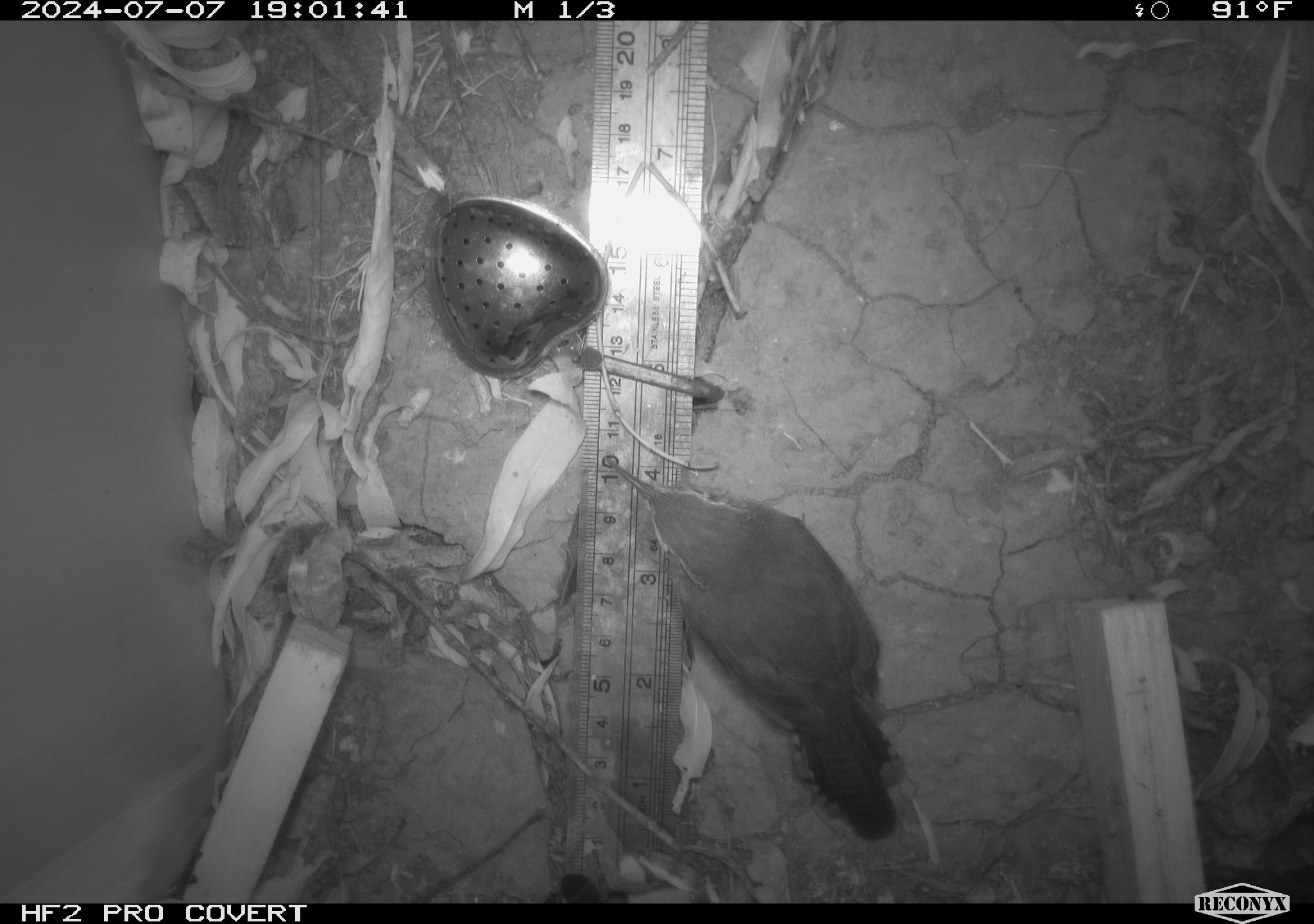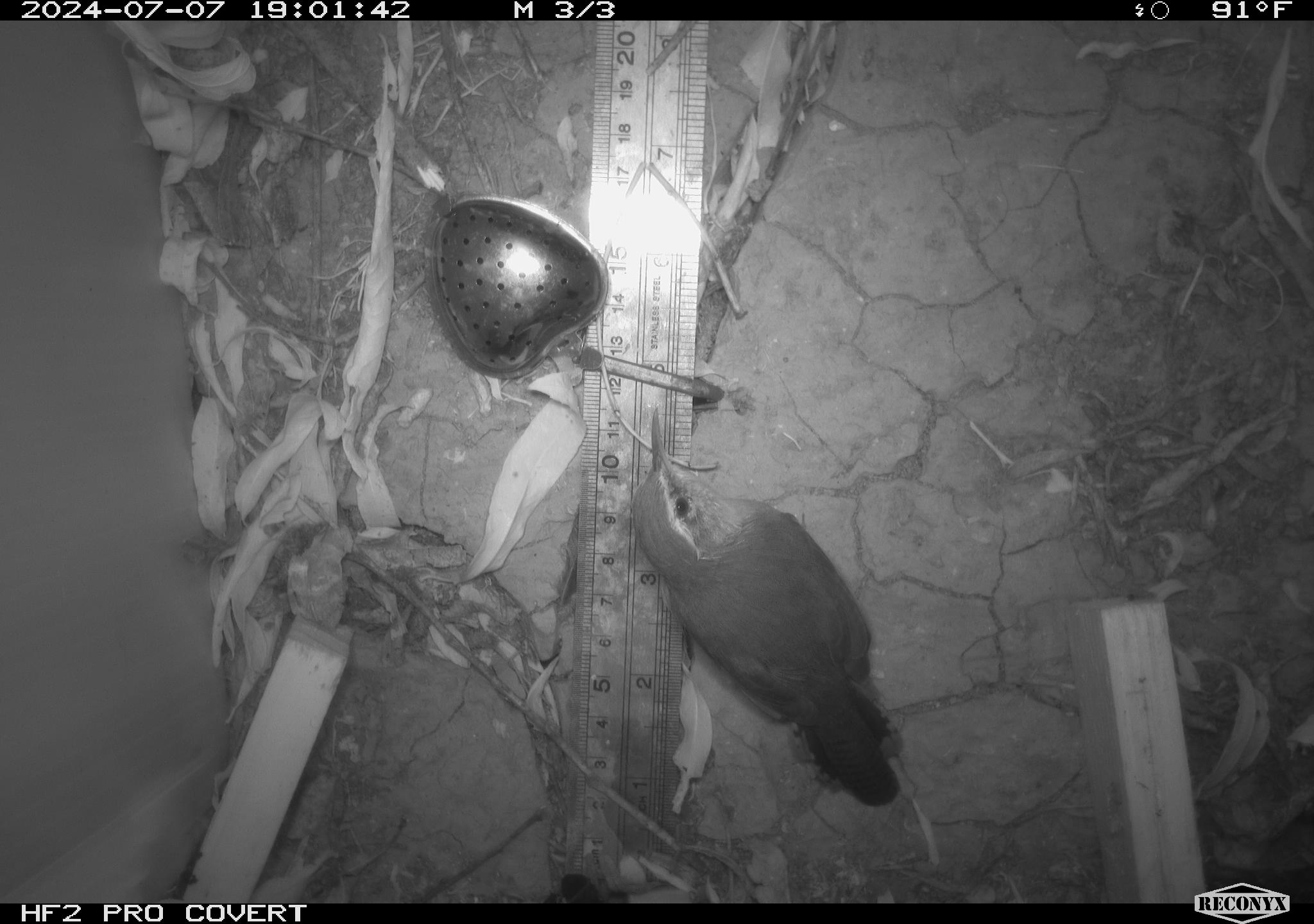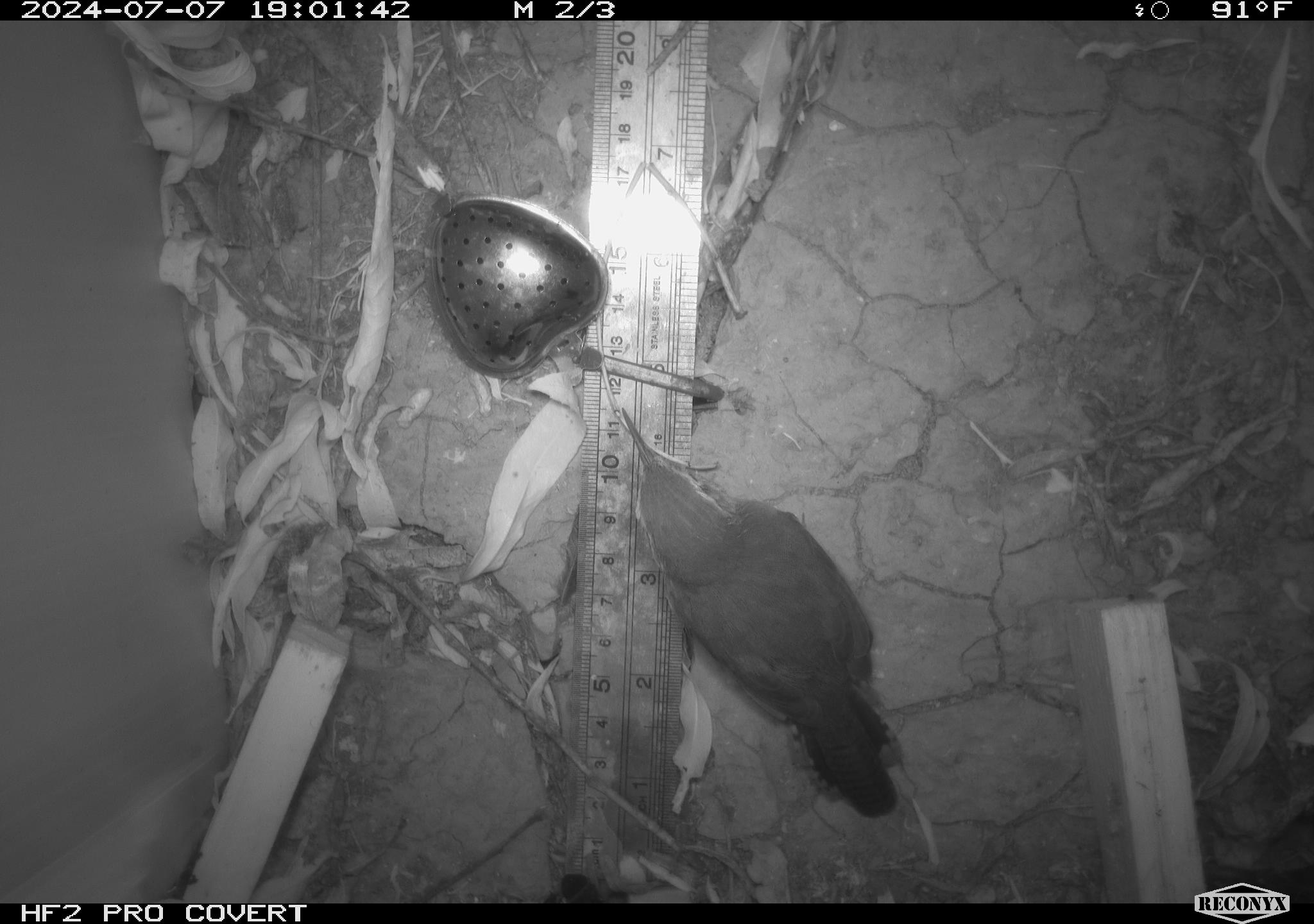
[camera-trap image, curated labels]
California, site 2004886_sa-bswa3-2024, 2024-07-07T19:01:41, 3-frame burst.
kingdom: Animalia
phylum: Chordata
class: Aves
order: Passeriformes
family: Troglodytidae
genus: Thryomanes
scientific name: Thryomanes bewickii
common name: bewick's wren